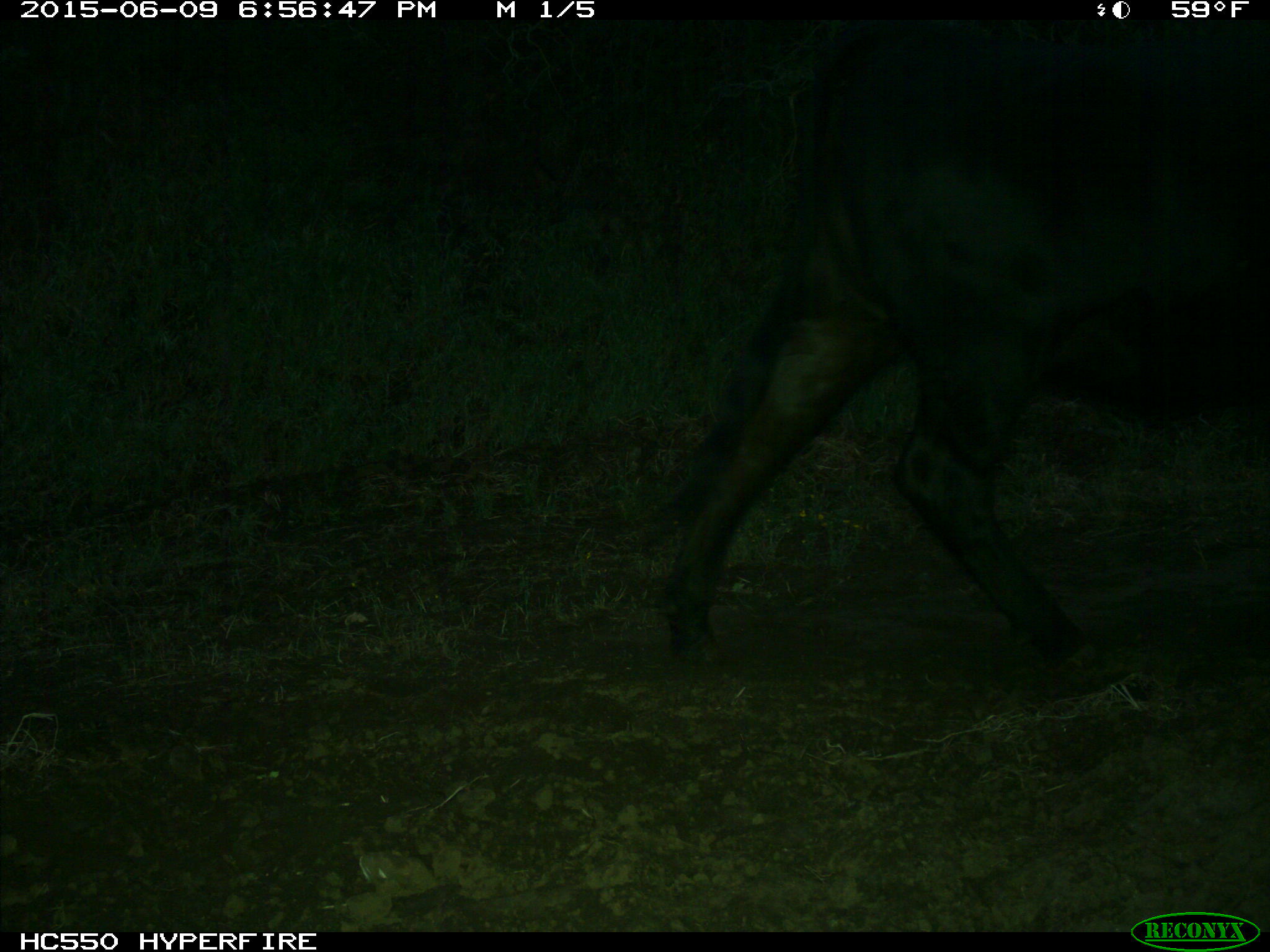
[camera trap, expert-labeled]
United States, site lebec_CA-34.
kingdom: Animalia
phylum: Chordata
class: Mammalia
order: Artiodactyla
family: Bovidae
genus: Bos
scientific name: Bos taurus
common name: domestic cow